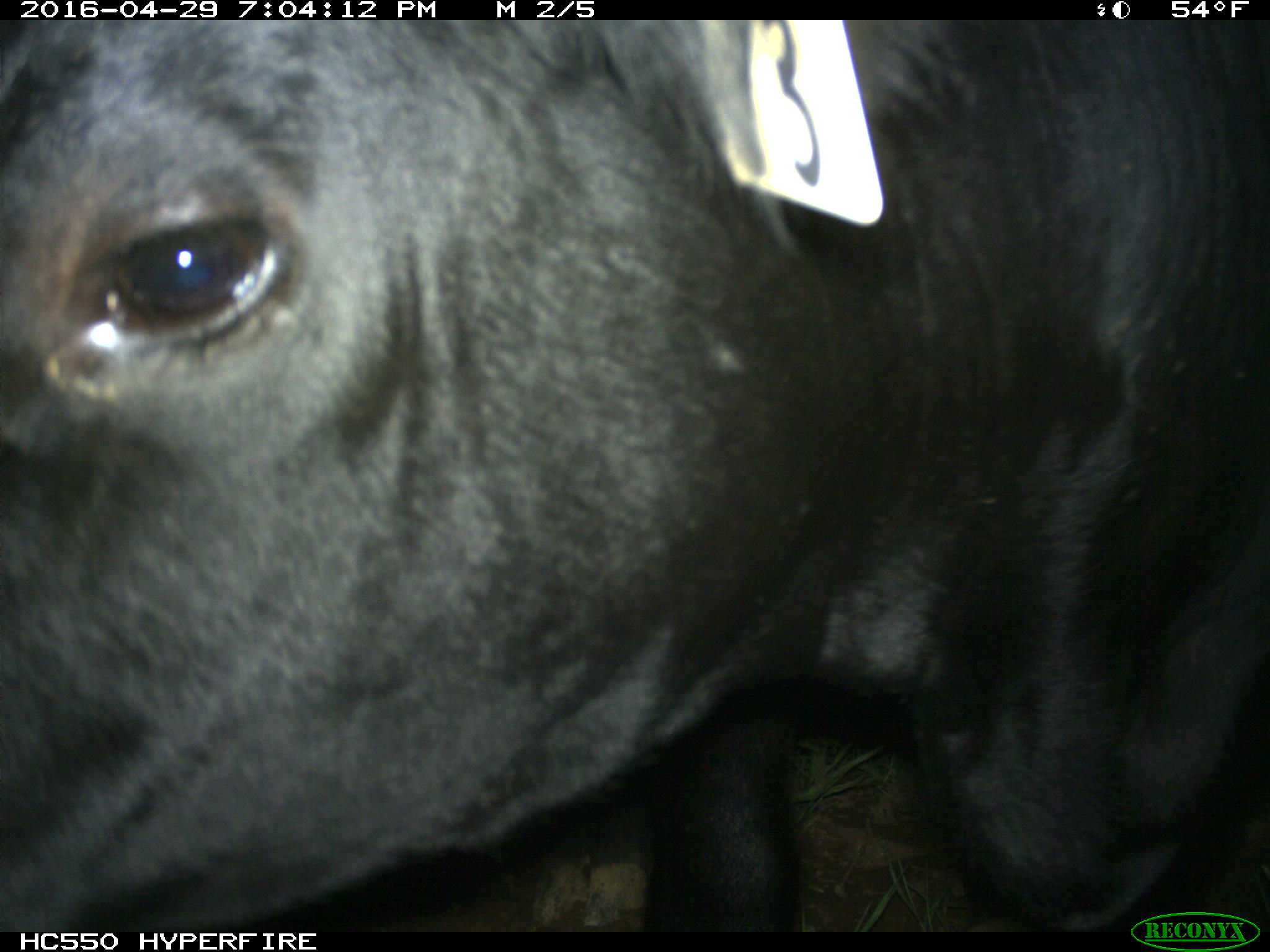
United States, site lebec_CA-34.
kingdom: Animalia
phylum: Chordata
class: Mammalia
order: Artiodactyla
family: Bovidae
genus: Bos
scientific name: Bos taurus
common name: domestic cow